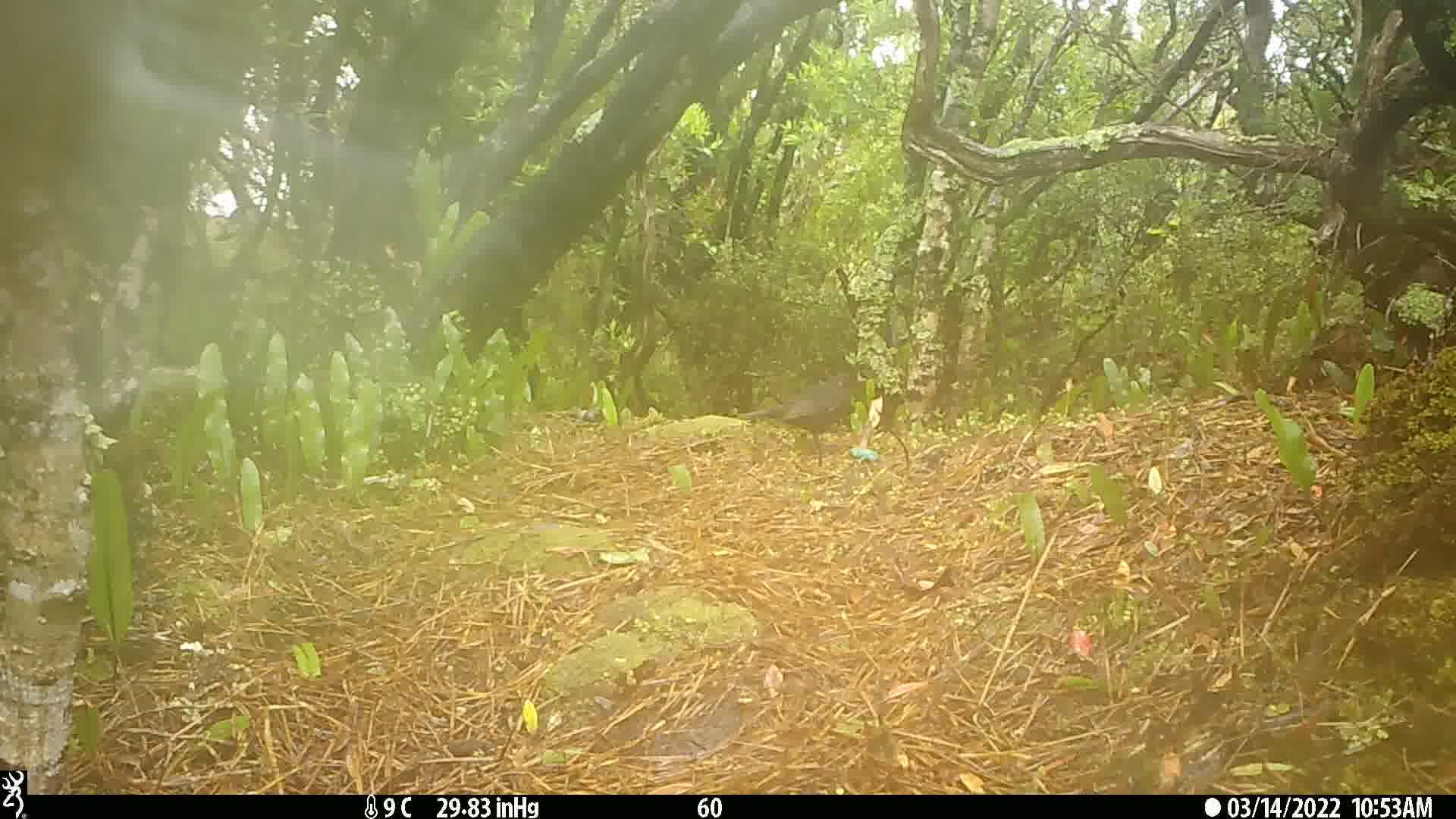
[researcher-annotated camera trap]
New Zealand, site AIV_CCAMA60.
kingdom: Animalia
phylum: Chordata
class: Aves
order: Passeriformes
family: Turdidae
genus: Turdus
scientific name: Turdus merula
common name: eurasian blackbird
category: blackbird